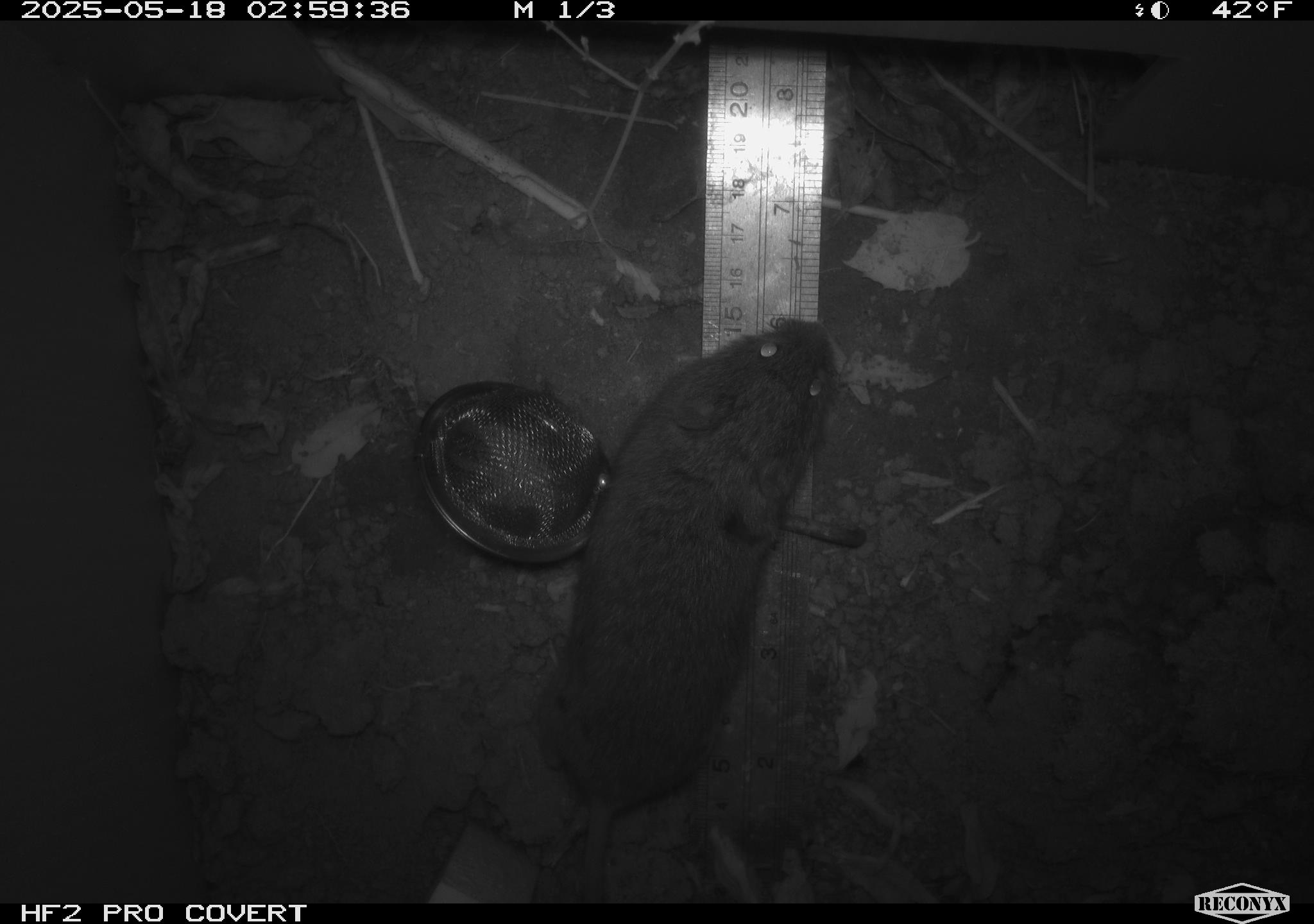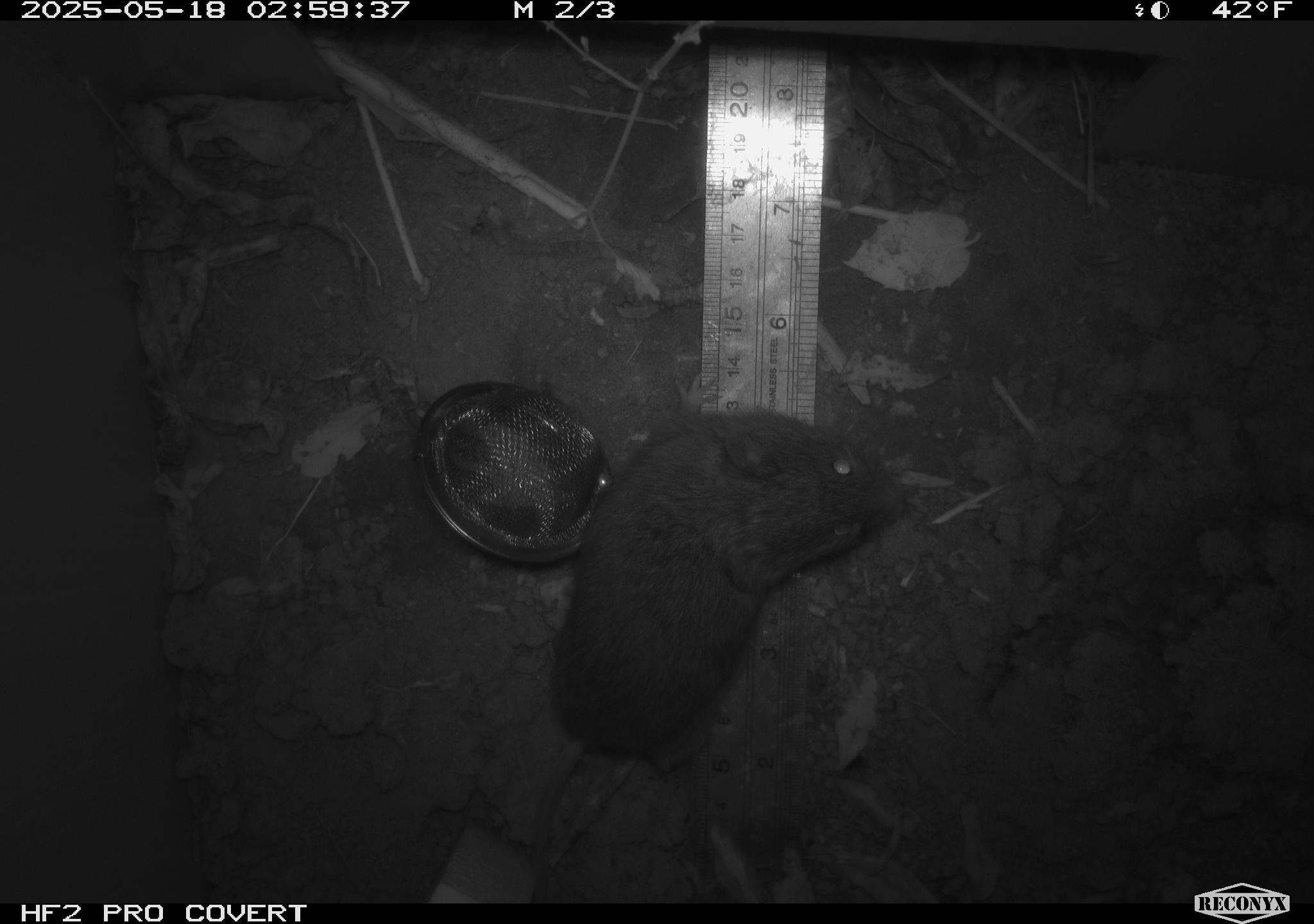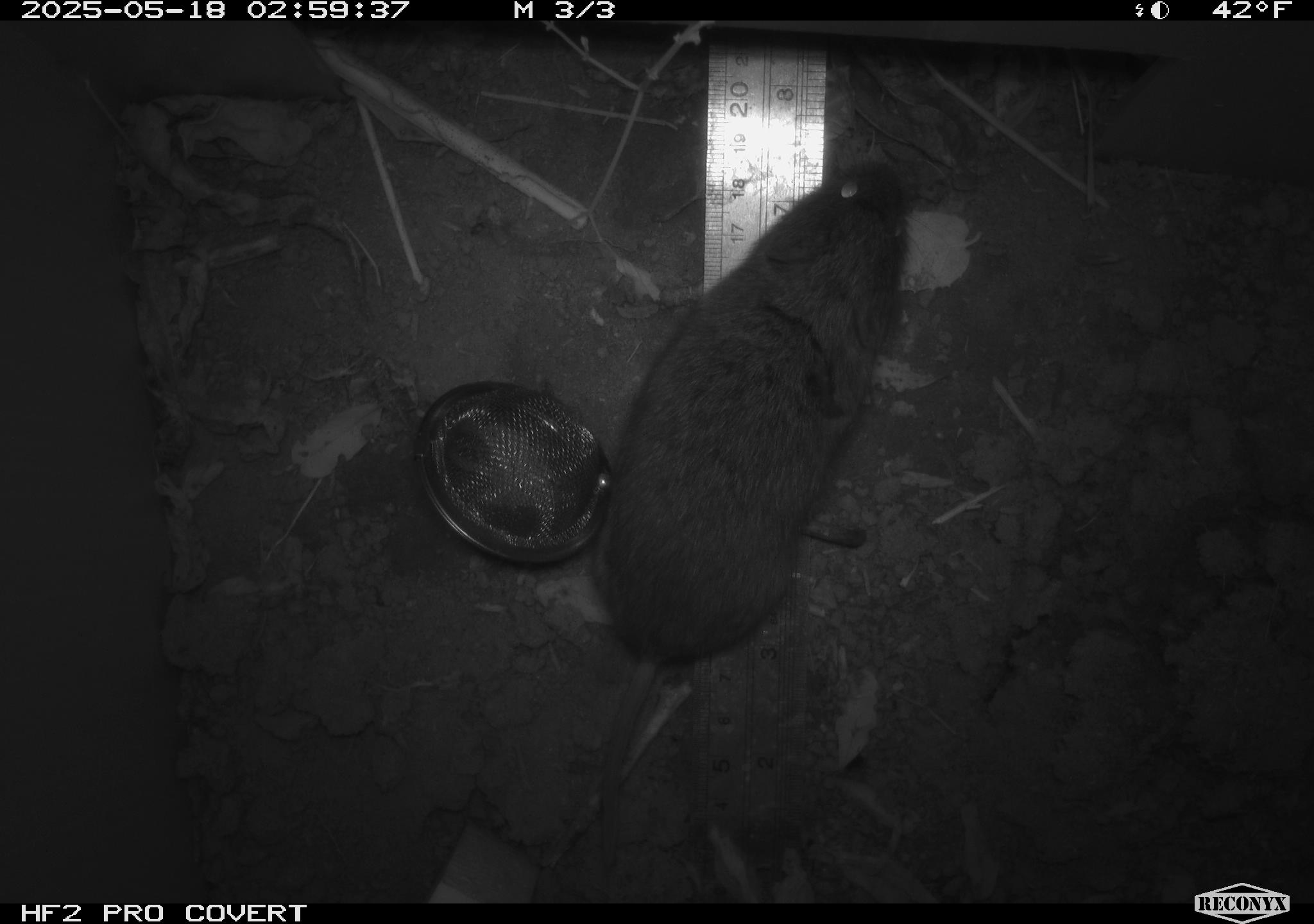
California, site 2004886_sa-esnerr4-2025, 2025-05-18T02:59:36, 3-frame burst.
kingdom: Animalia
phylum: Chordata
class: Mammalia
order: Rodentia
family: Cricetidae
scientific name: Arvicolinae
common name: voles, lemmings, and muskrats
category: arvicolinae subfamily